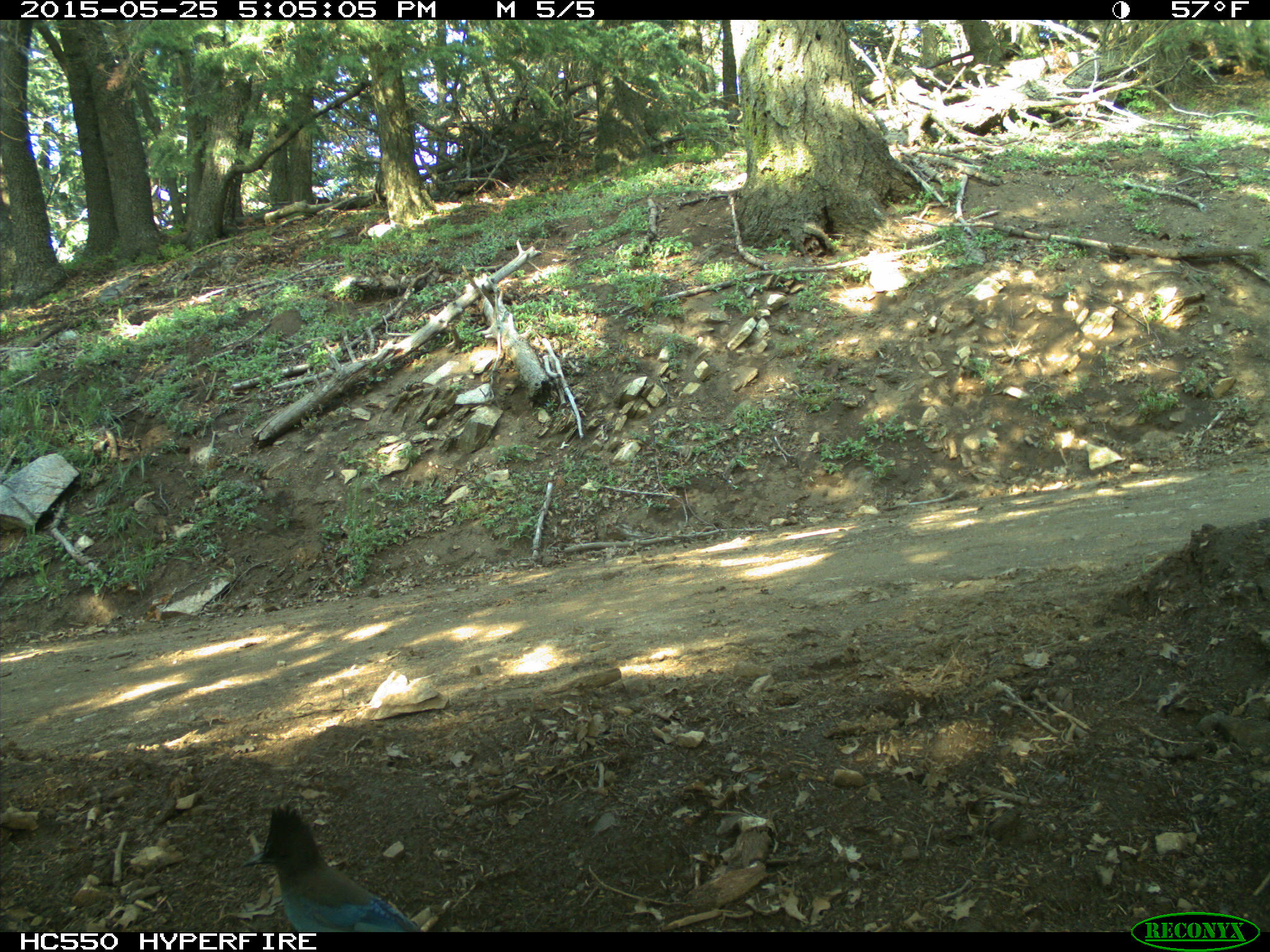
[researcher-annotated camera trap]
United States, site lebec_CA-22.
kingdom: Animalia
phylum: Chordata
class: Aves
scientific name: Aves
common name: birds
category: unidentified bird